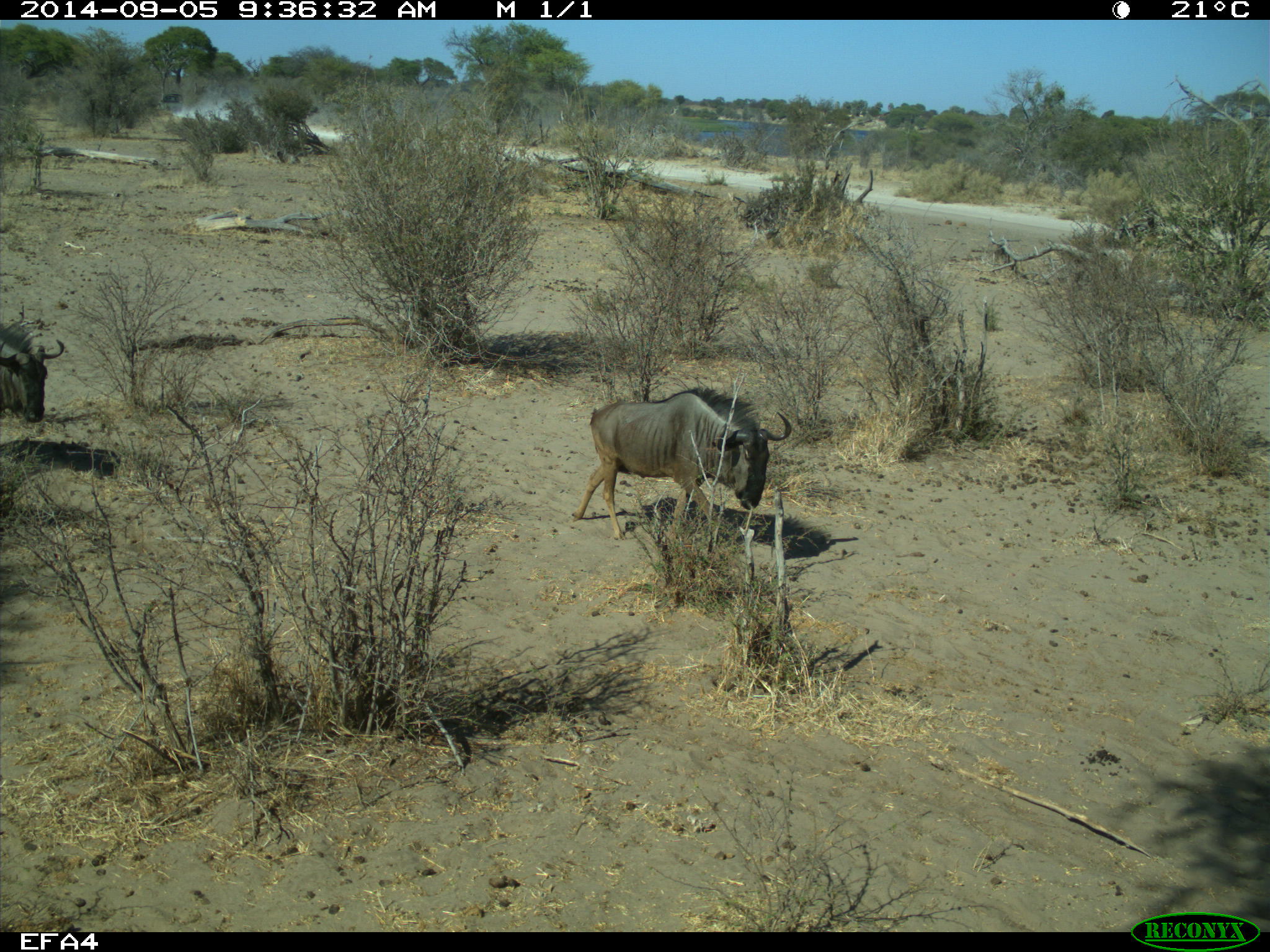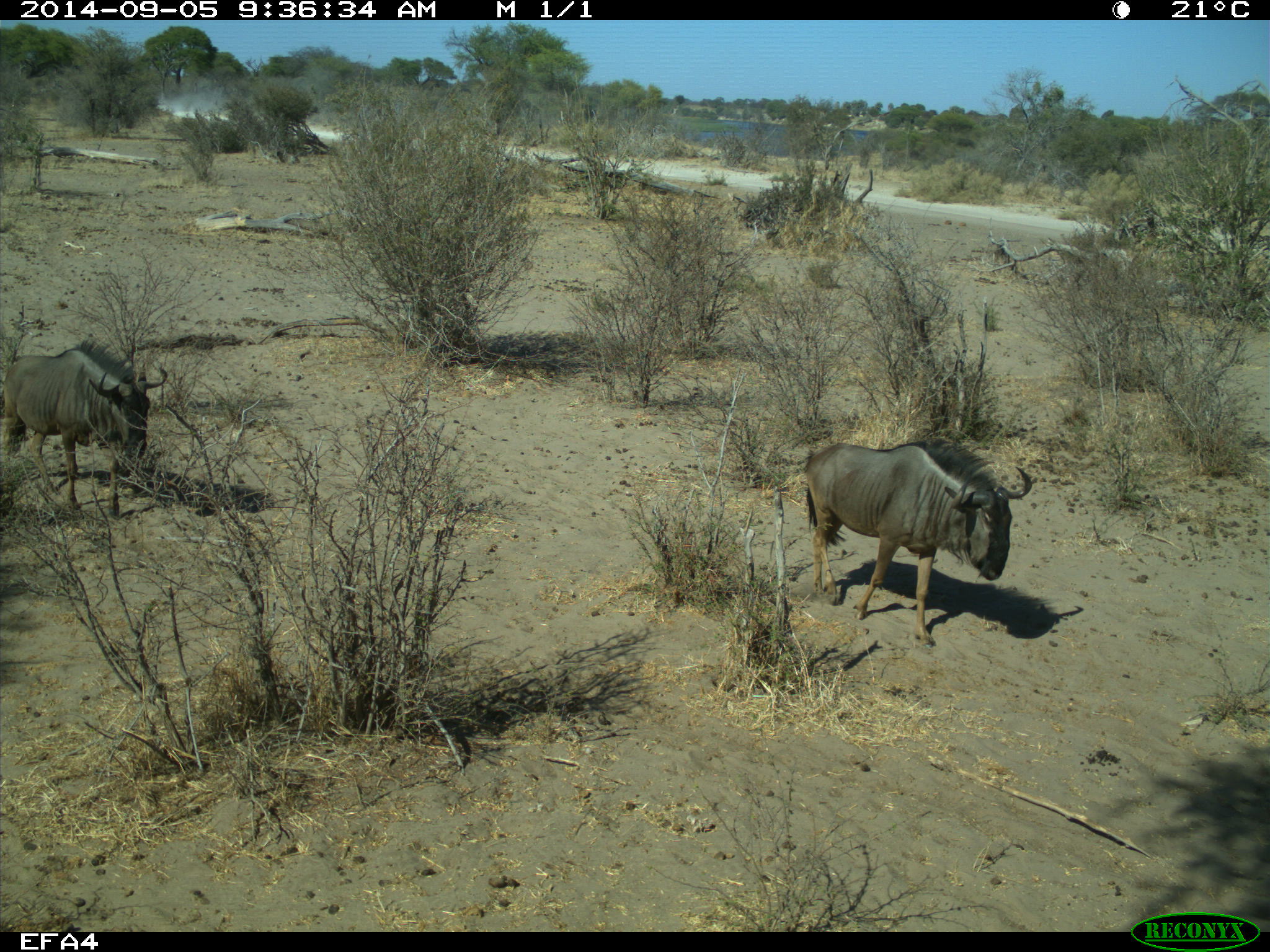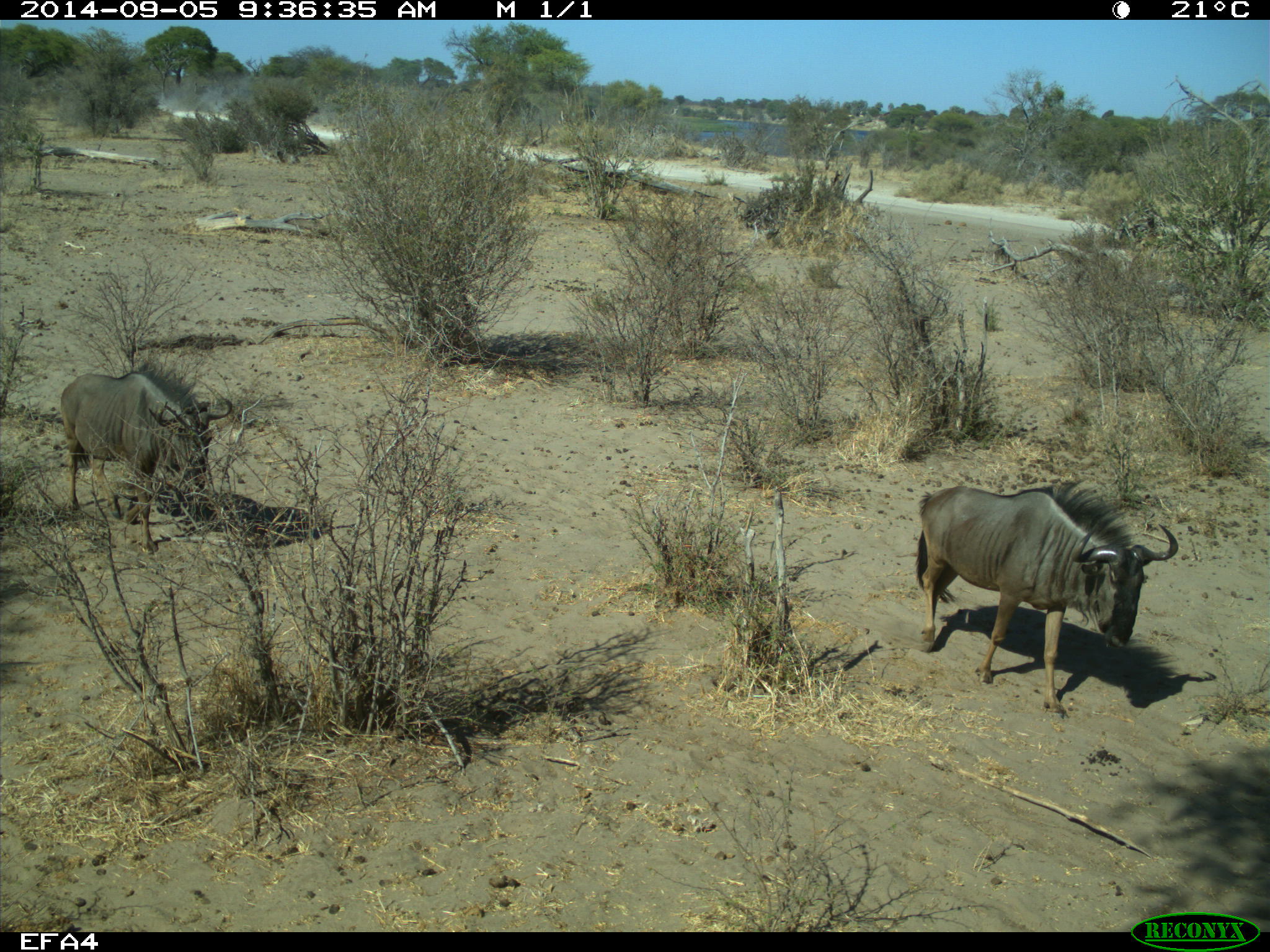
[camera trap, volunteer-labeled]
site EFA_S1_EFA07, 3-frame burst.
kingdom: Animalia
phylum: Chordata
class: Mammalia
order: Artiodactyla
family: Bovidae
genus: Connochaetes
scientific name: Connochaetes taurinus taurinus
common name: blue wildebeest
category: wildebeestblue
Wildebeestblue (blue wildebeest) (Connochaetes taurinus taurinus), count 2. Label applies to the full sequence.